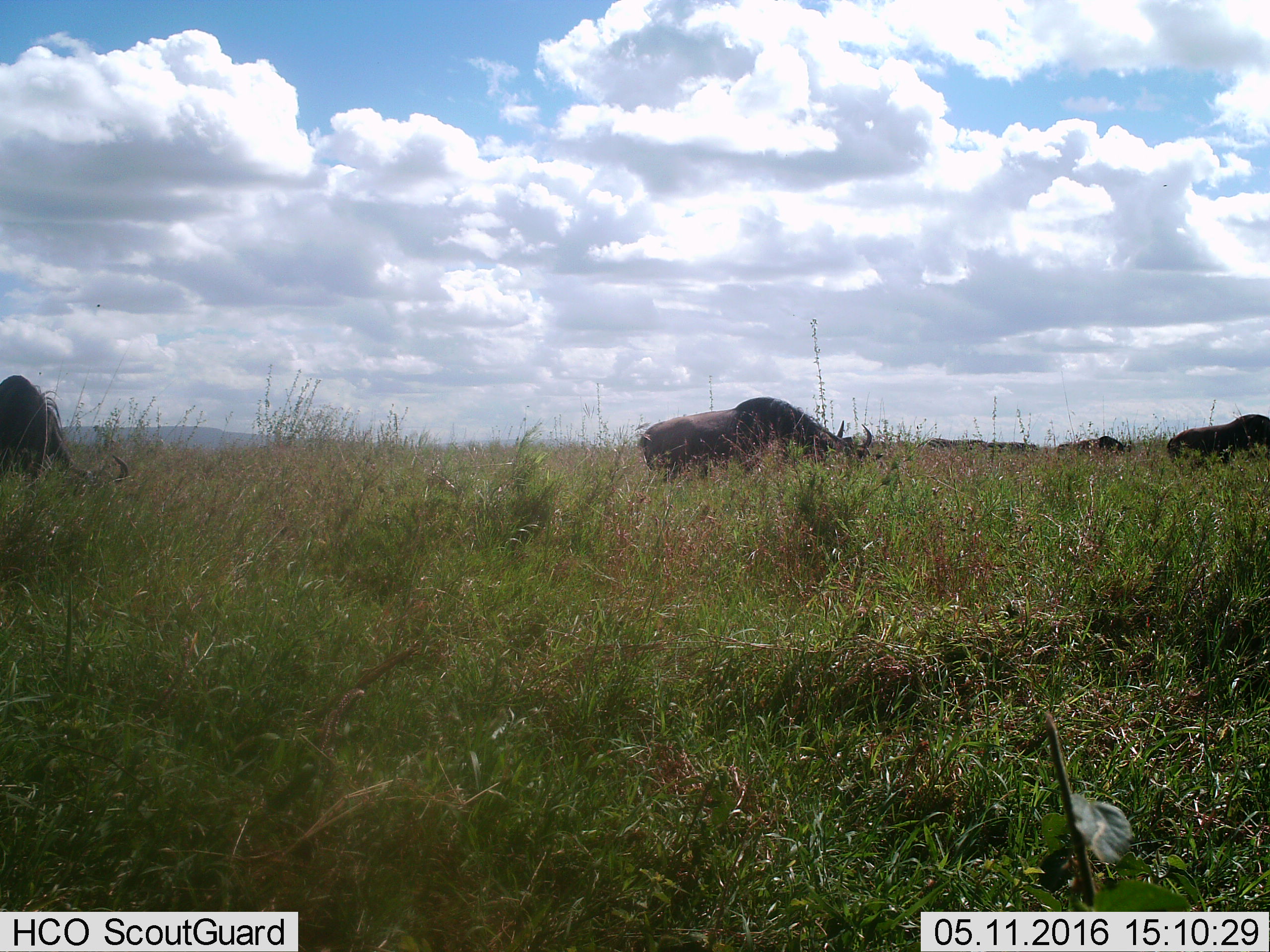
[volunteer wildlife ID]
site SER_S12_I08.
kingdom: Animalia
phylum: Chordata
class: Mammalia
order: Artiodactyla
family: Bovidae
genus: Connochaetes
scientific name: Connochaetes taurinus taurinus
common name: blue wildebeest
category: wildebeestblue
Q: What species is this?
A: Wildebeestblue (blue wildebeest) (Connochaetes taurinus taurinus).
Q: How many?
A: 4.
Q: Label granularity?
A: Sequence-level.